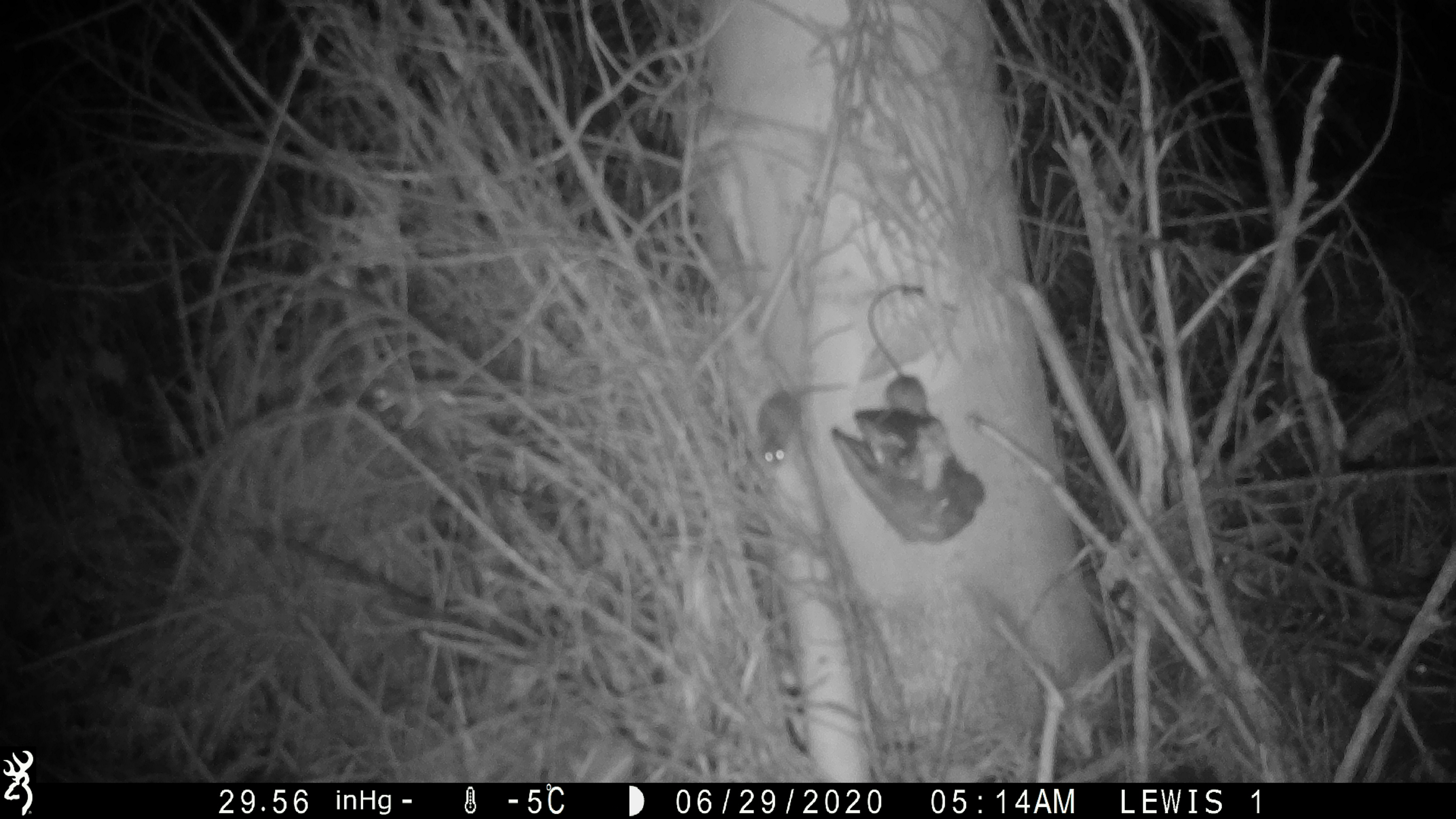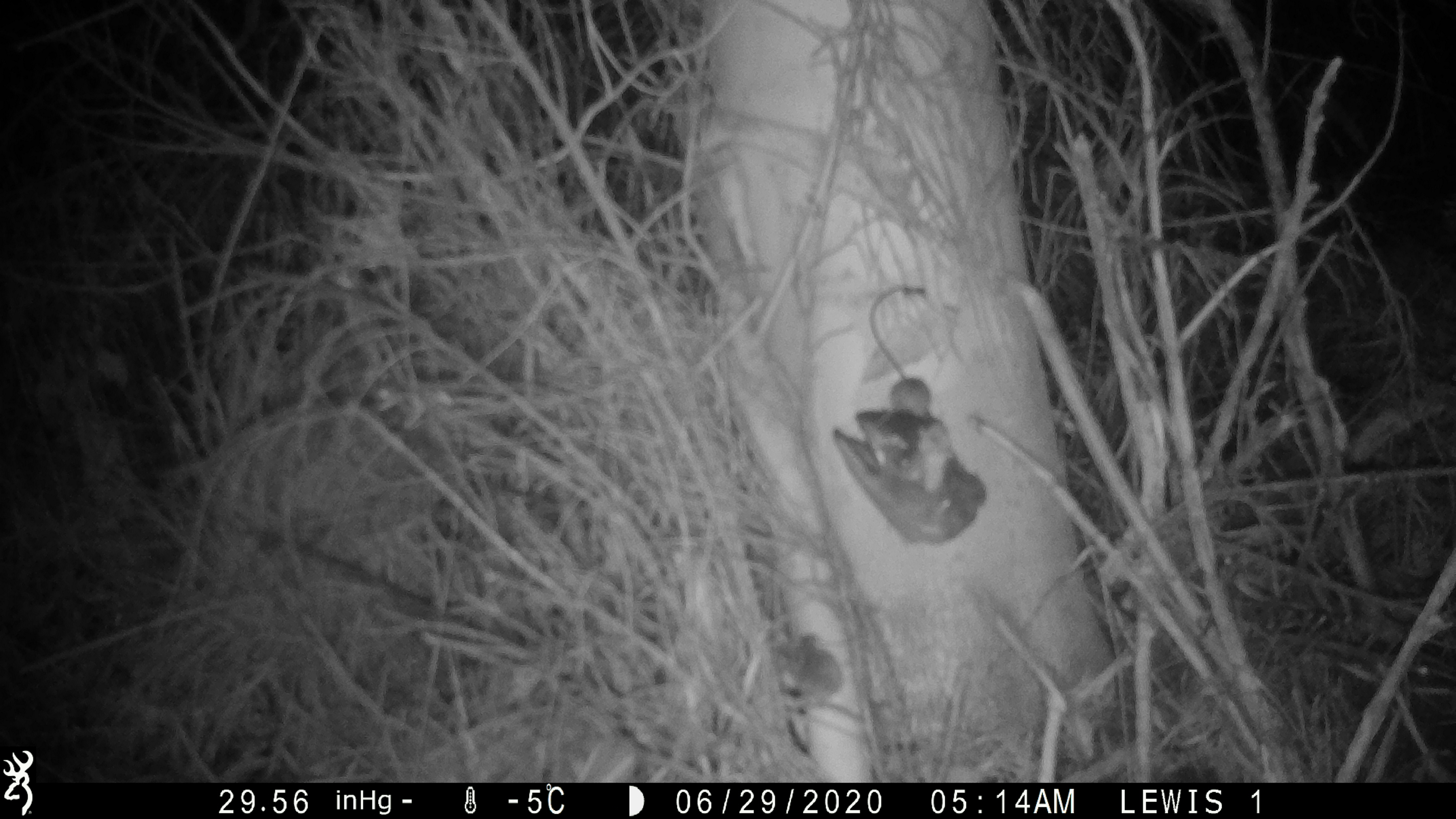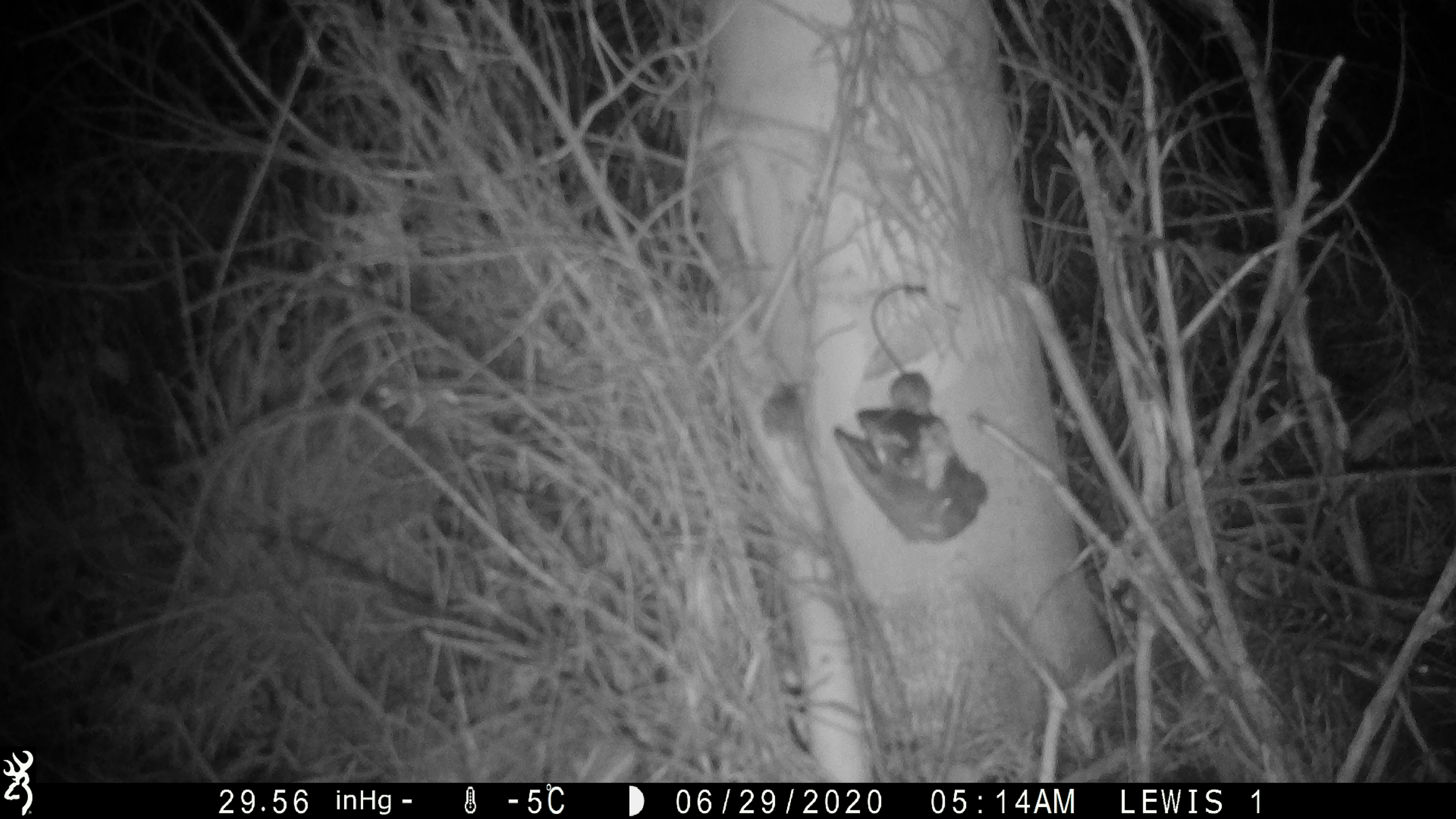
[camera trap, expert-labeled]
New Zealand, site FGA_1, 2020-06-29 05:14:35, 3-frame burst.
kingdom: Animalia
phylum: Chordata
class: Mammalia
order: Rodentia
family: Muridae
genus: Mus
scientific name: Mus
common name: mouse